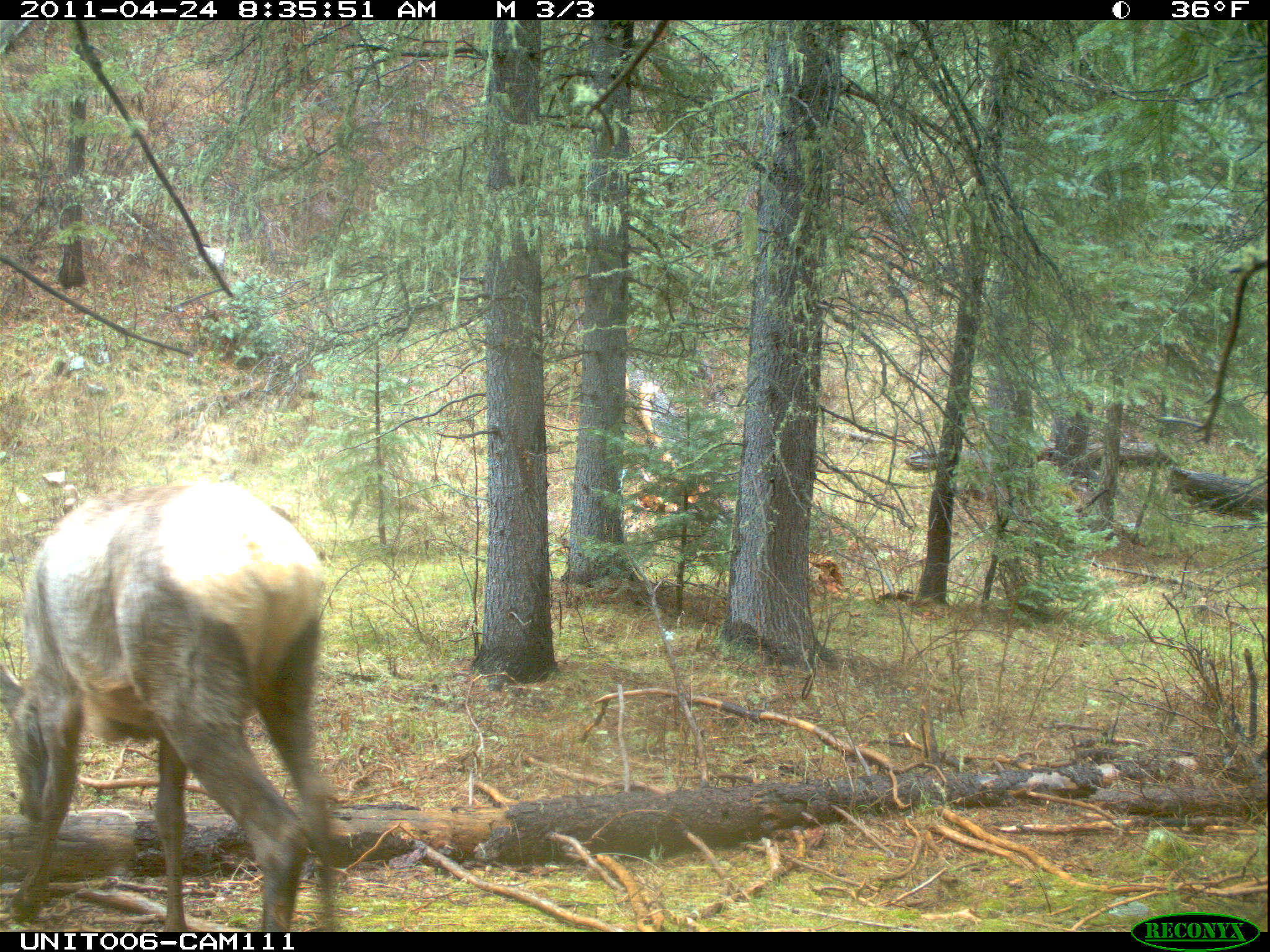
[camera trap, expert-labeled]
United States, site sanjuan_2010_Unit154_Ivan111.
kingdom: Animalia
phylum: Chordata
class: Mammalia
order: Artiodactyla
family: Cervidae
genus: Cervus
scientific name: Cervus elaphus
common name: red deer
Cervus elaphus (red deer).